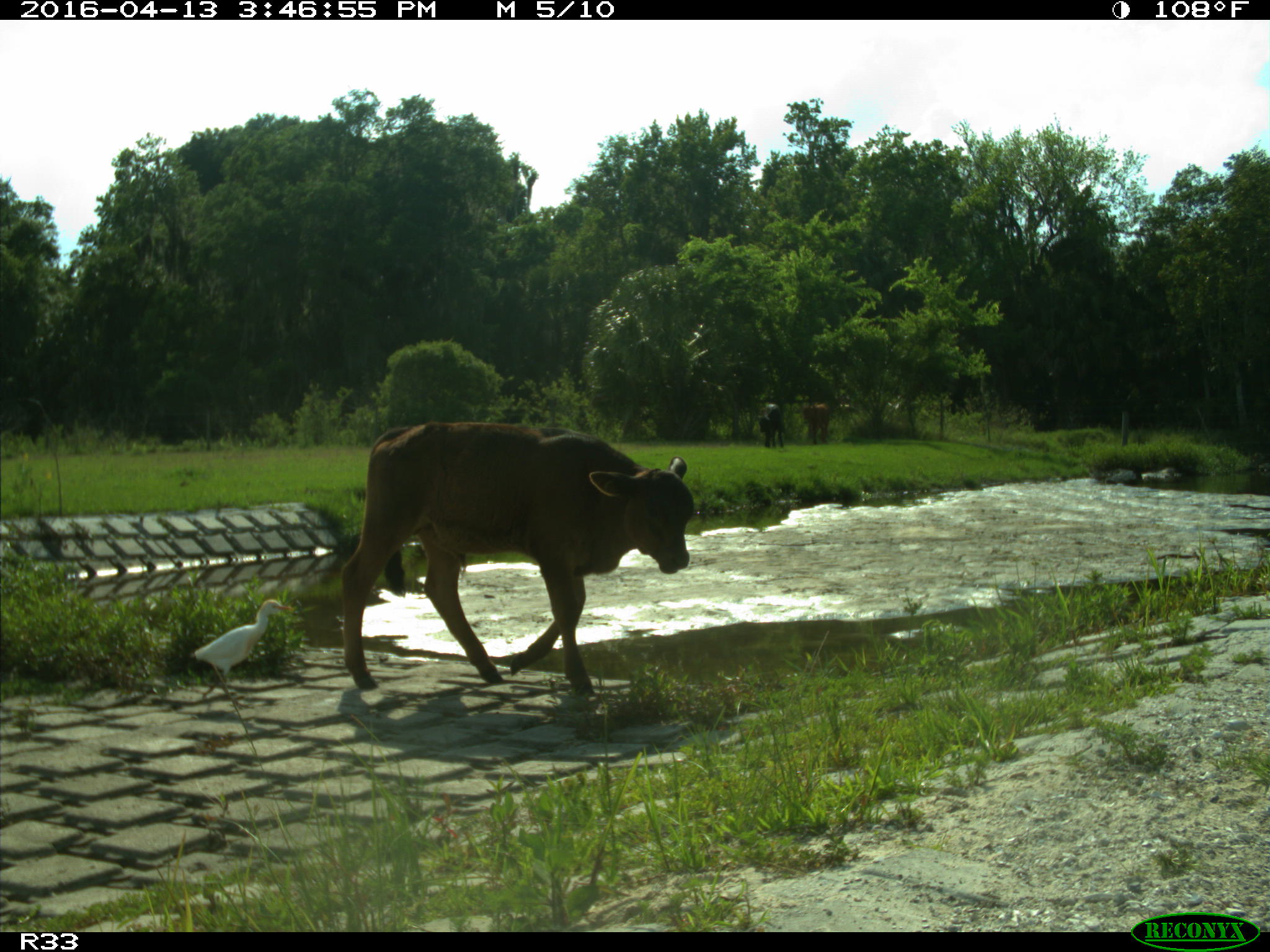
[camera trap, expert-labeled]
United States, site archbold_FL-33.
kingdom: Animalia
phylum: Chordata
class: Mammalia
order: Artiodactyla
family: Bovidae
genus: Bos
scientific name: Bos taurus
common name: domestic cow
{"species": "Bos taurus (domestic cow)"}